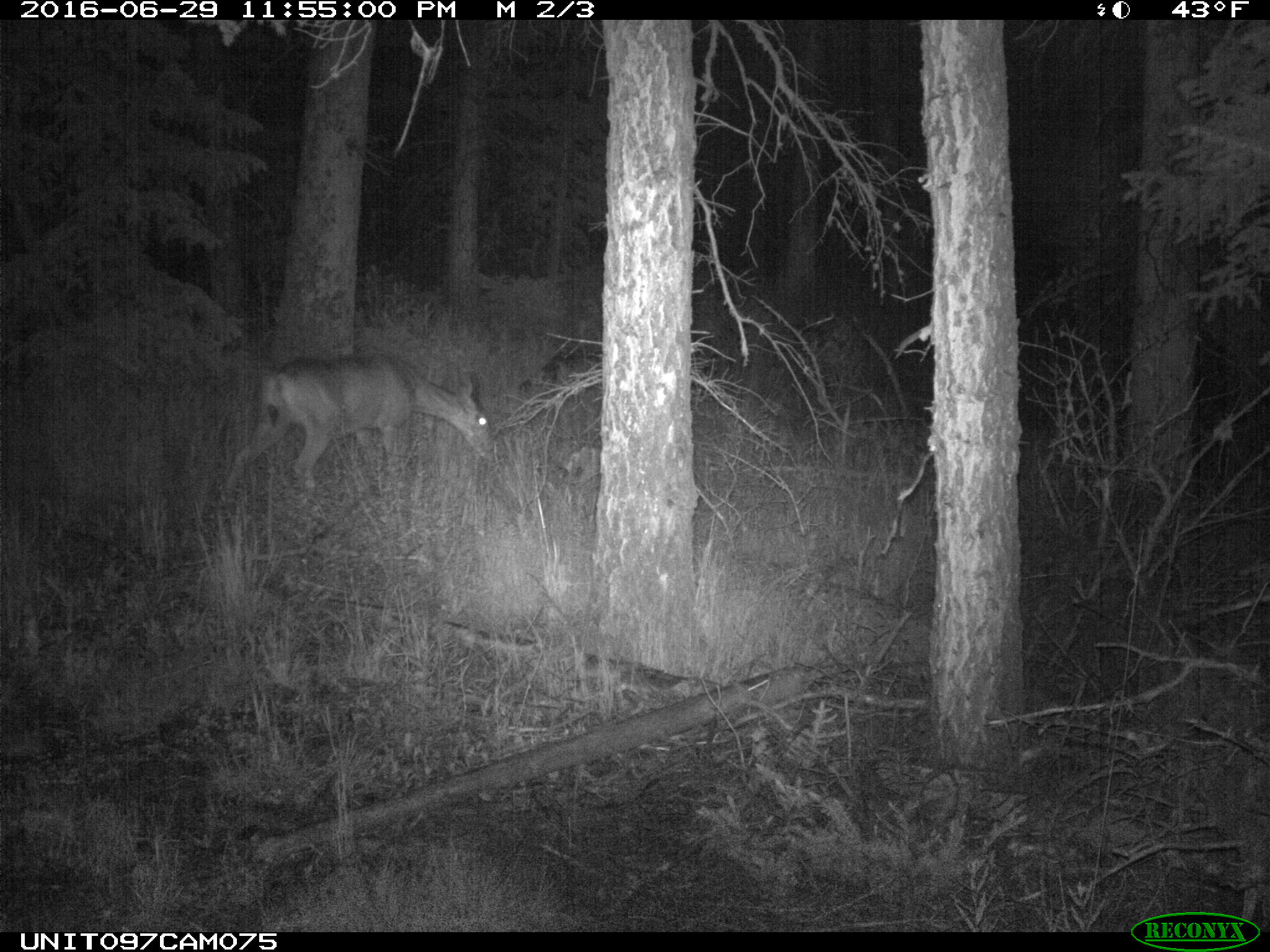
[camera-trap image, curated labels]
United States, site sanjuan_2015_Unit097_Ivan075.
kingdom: Animalia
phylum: Chordata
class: Mammalia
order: Artiodactyla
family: Cervidae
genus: Odocoileus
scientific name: Odocoileus hemionus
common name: mule deer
Odocoileus hemionus (mule deer).